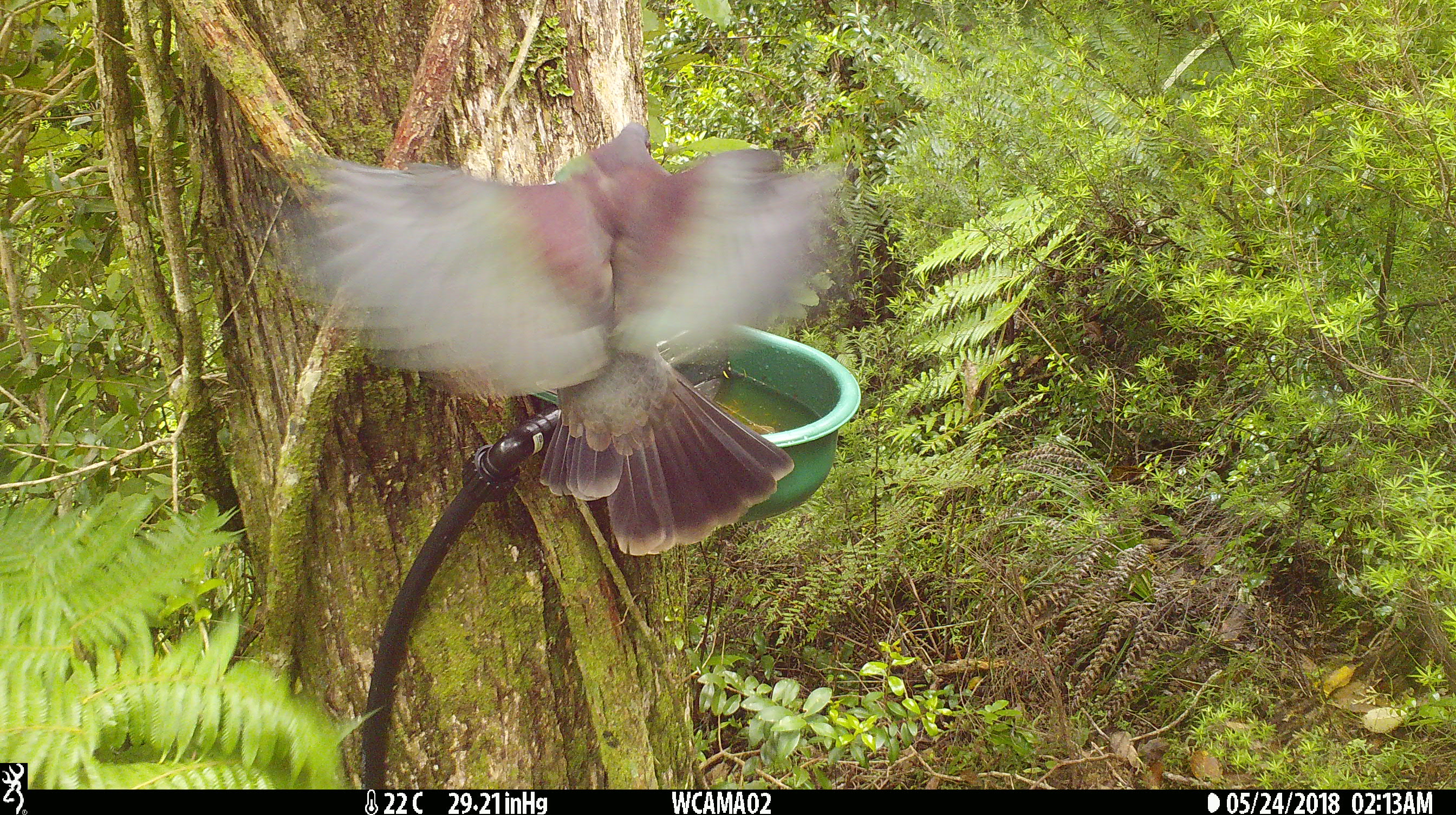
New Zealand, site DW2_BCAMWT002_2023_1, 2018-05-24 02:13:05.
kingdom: Animalia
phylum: Chordata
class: Aves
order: Columbiformes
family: Columbidae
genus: Hemiphaga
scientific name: Hemiphaga novaeseelandiae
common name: new zealand pigeon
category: kereru